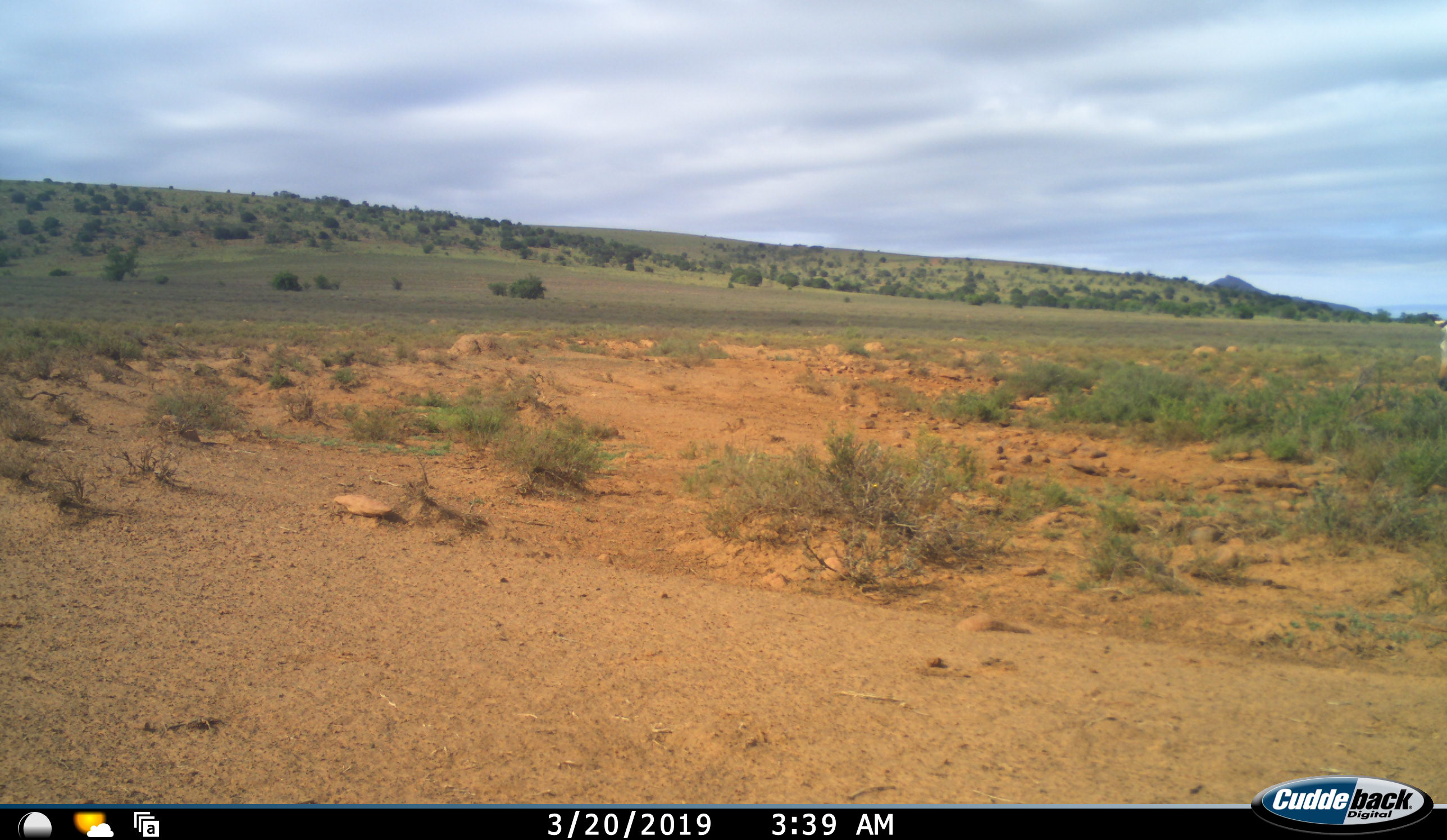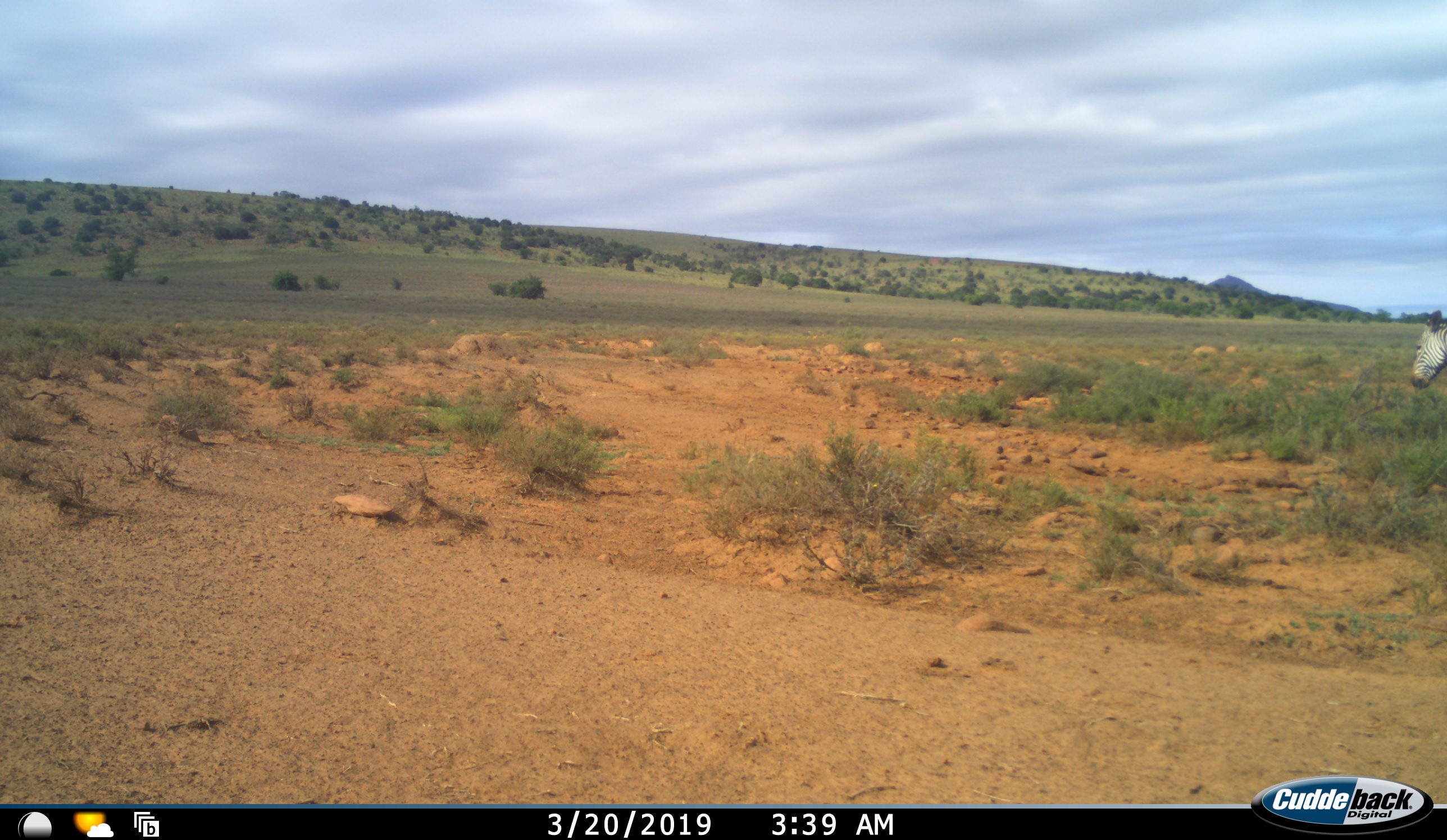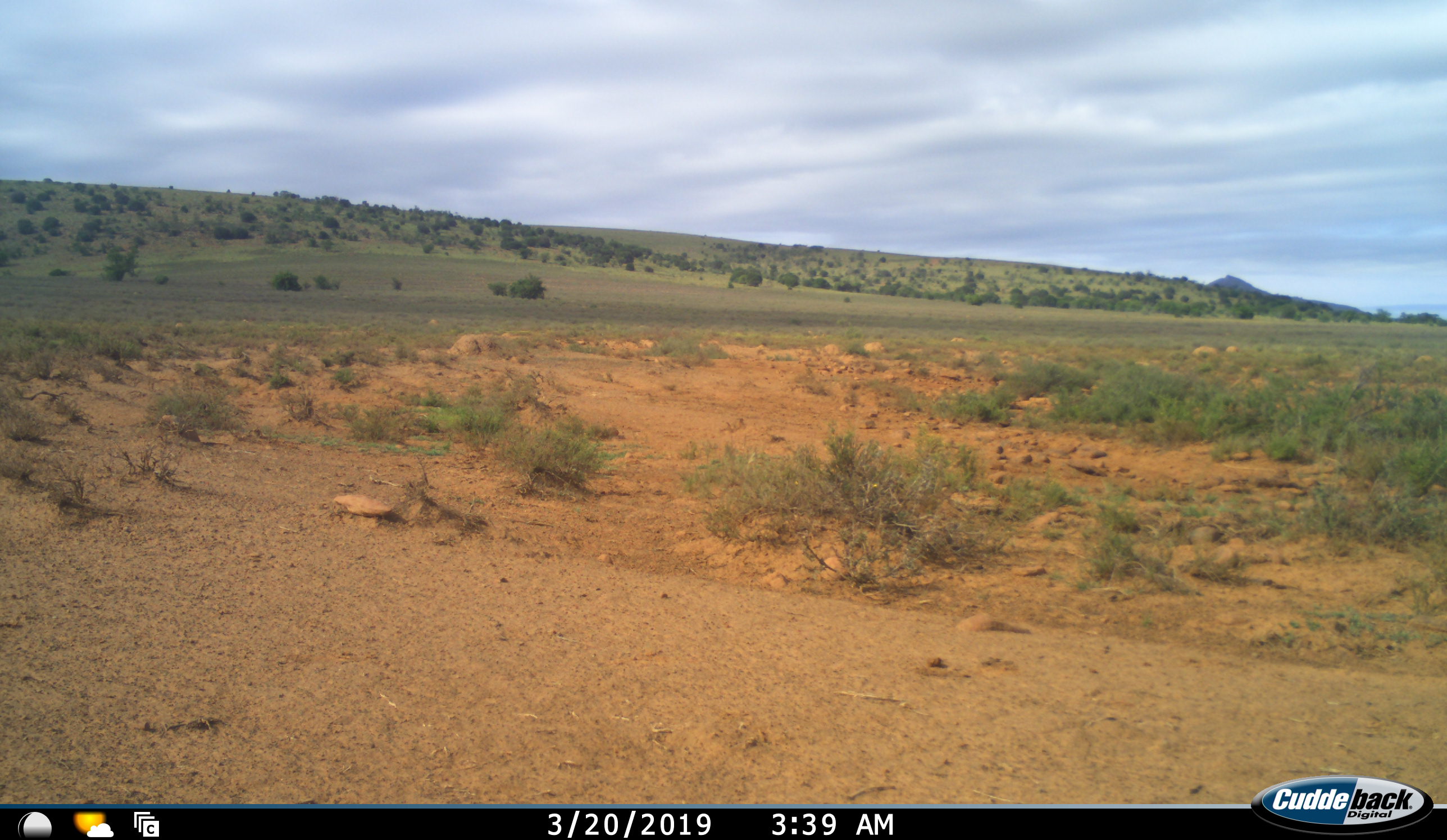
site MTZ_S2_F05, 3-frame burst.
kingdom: Animalia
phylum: Chordata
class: Mammalia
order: Perissodactyla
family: Equidae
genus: Equus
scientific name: Equus zebra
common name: mountain zebra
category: zebramountain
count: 1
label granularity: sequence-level